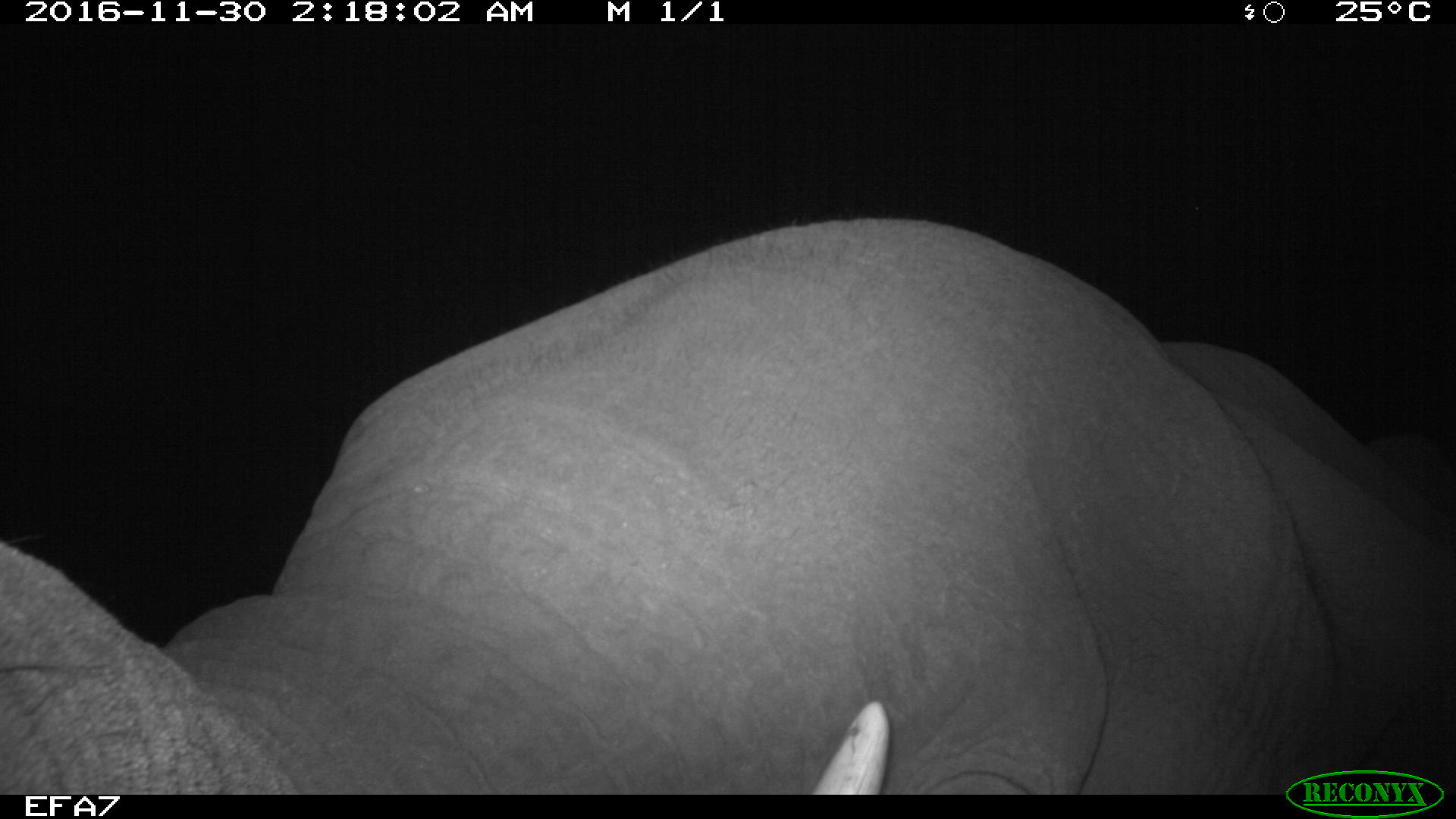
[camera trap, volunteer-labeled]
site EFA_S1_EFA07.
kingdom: Animalia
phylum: Chordata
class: Mammalia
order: Proboscidea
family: Elephantidae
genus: Loxodonta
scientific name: Loxodonta africana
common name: african bush elephant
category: elephant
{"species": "elephant (african bush elephant) (Loxodonta africana)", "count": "1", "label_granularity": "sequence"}